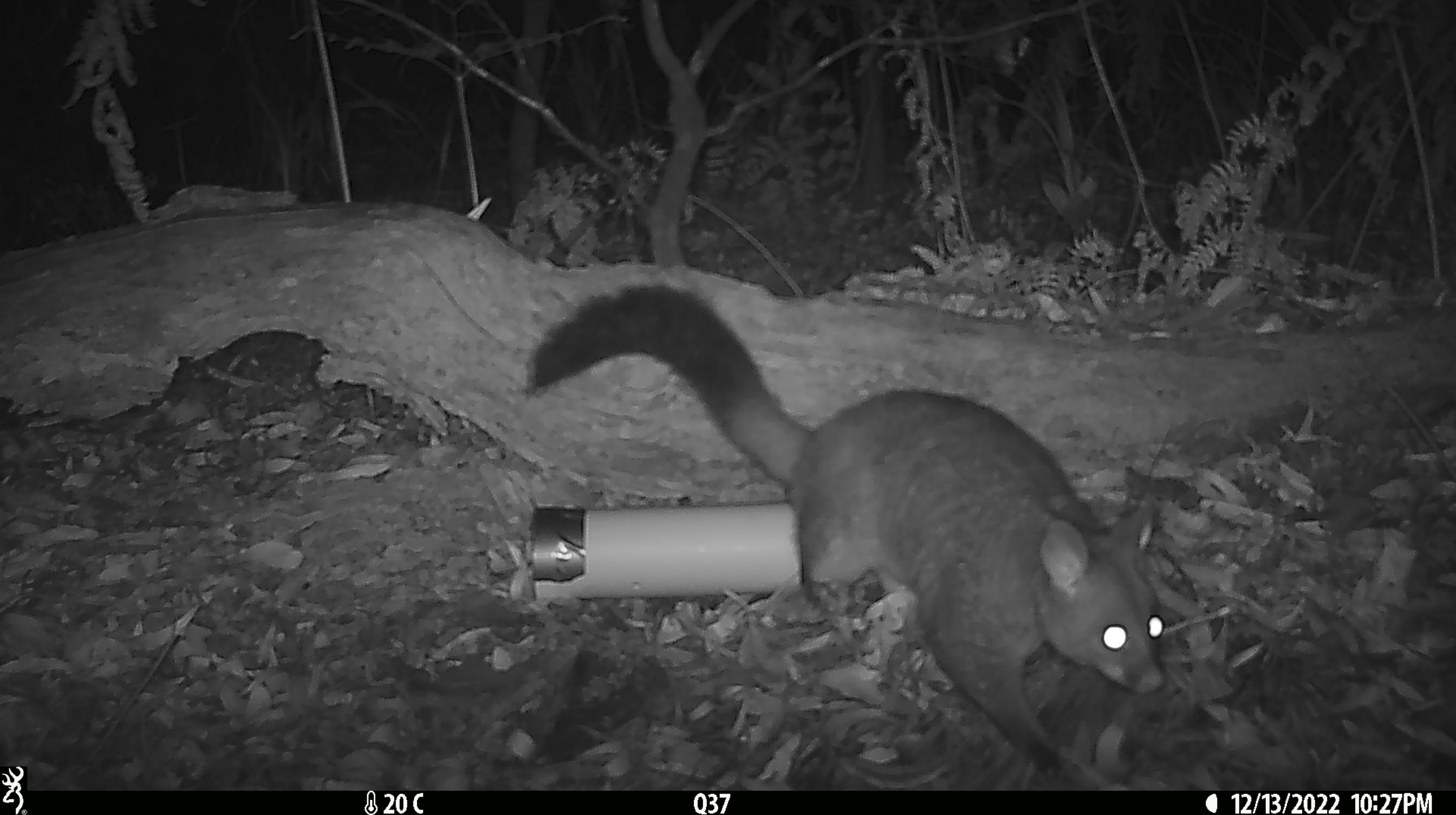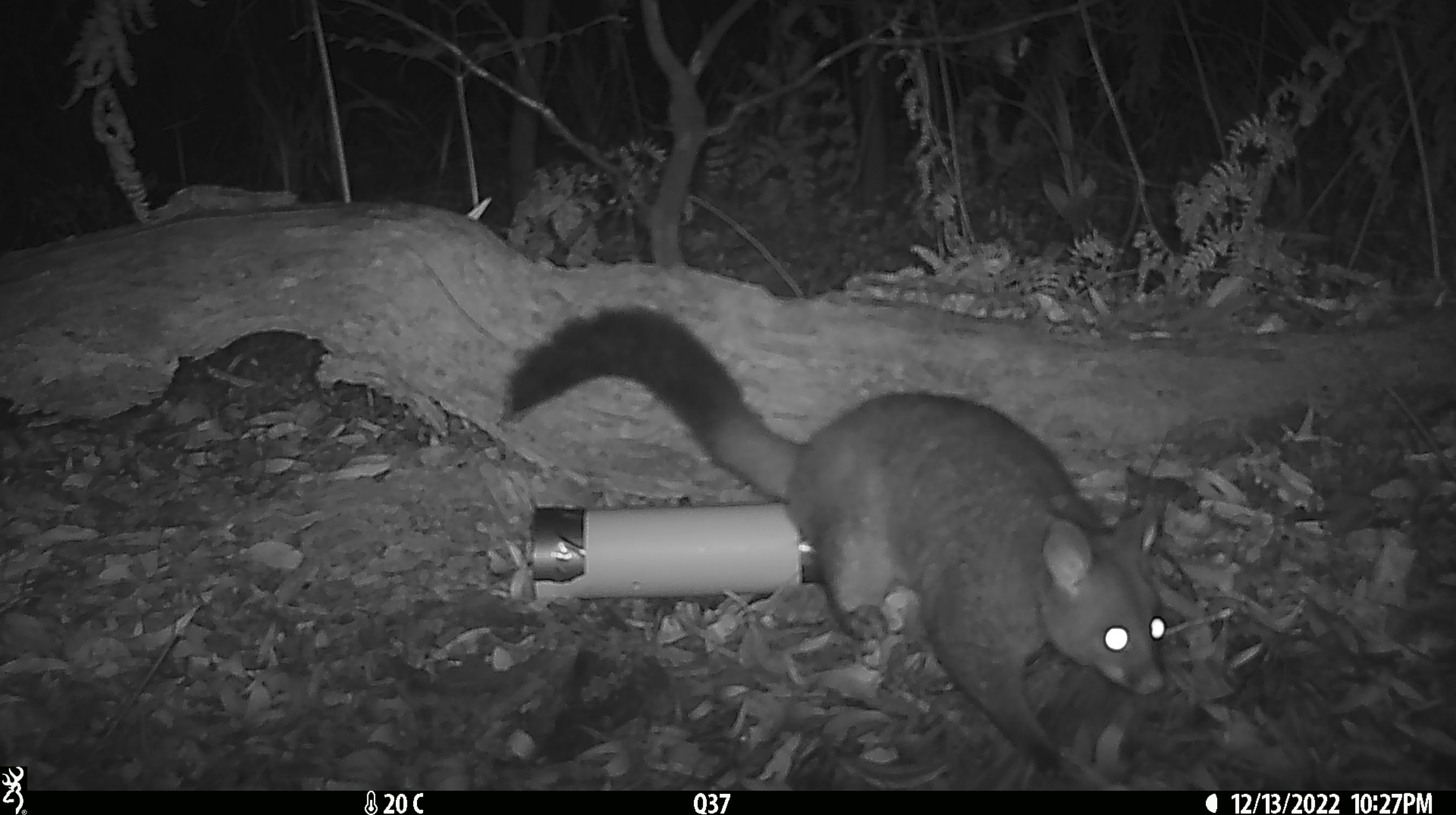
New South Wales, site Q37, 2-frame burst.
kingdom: Animalia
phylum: Chordata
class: Mammalia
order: Diprotodontia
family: Phalangeridae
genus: Trichosurus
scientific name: Trichosurus vulpecula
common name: common brushtail possum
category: possum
Possum (common brushtail possum) (Trichosurus vulpecula).